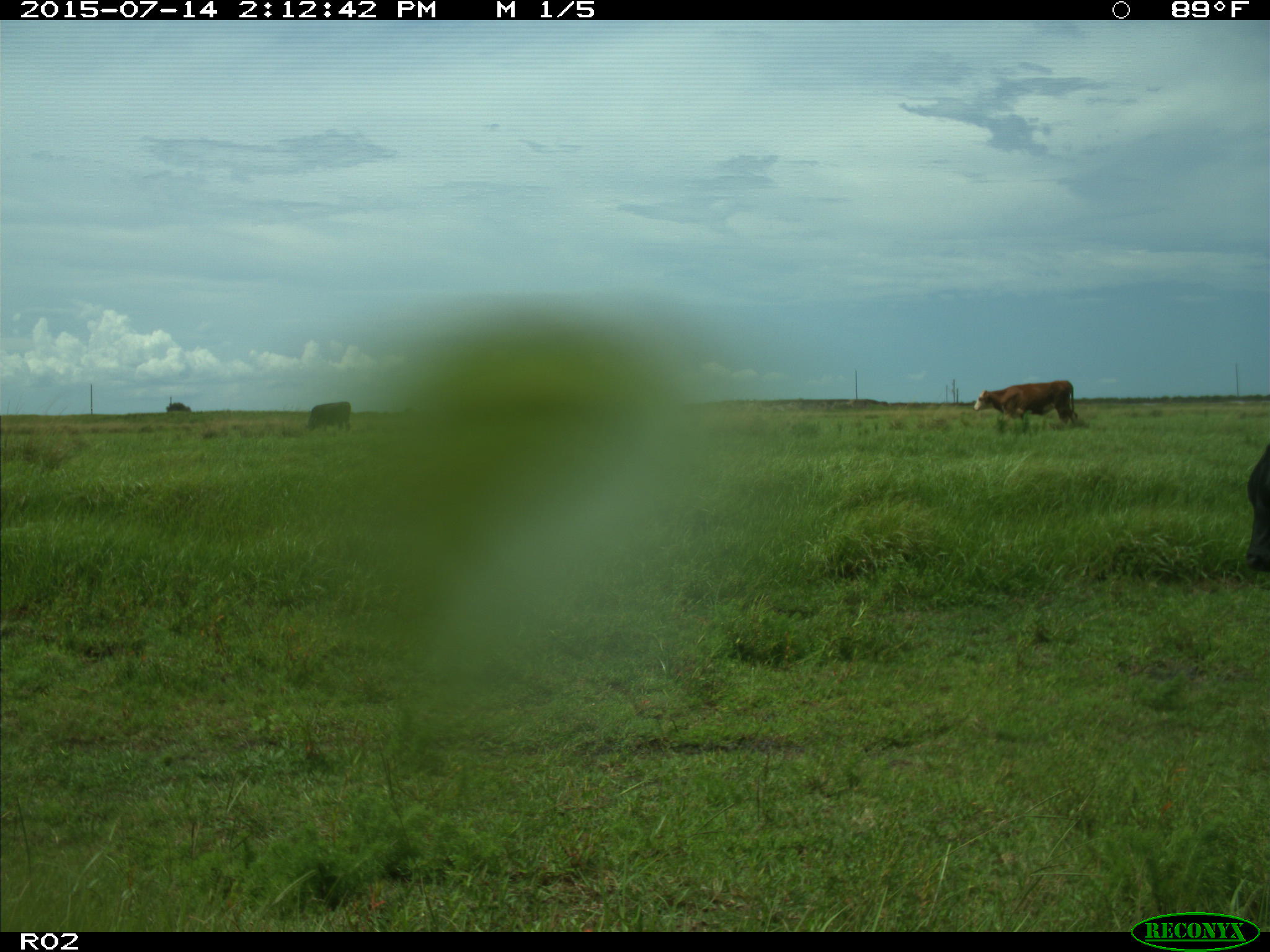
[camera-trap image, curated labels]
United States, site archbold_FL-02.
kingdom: Animalia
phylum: Chordata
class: Mammalia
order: Artiodactyla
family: Bovidae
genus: Bos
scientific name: Bos taurus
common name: domestic cow